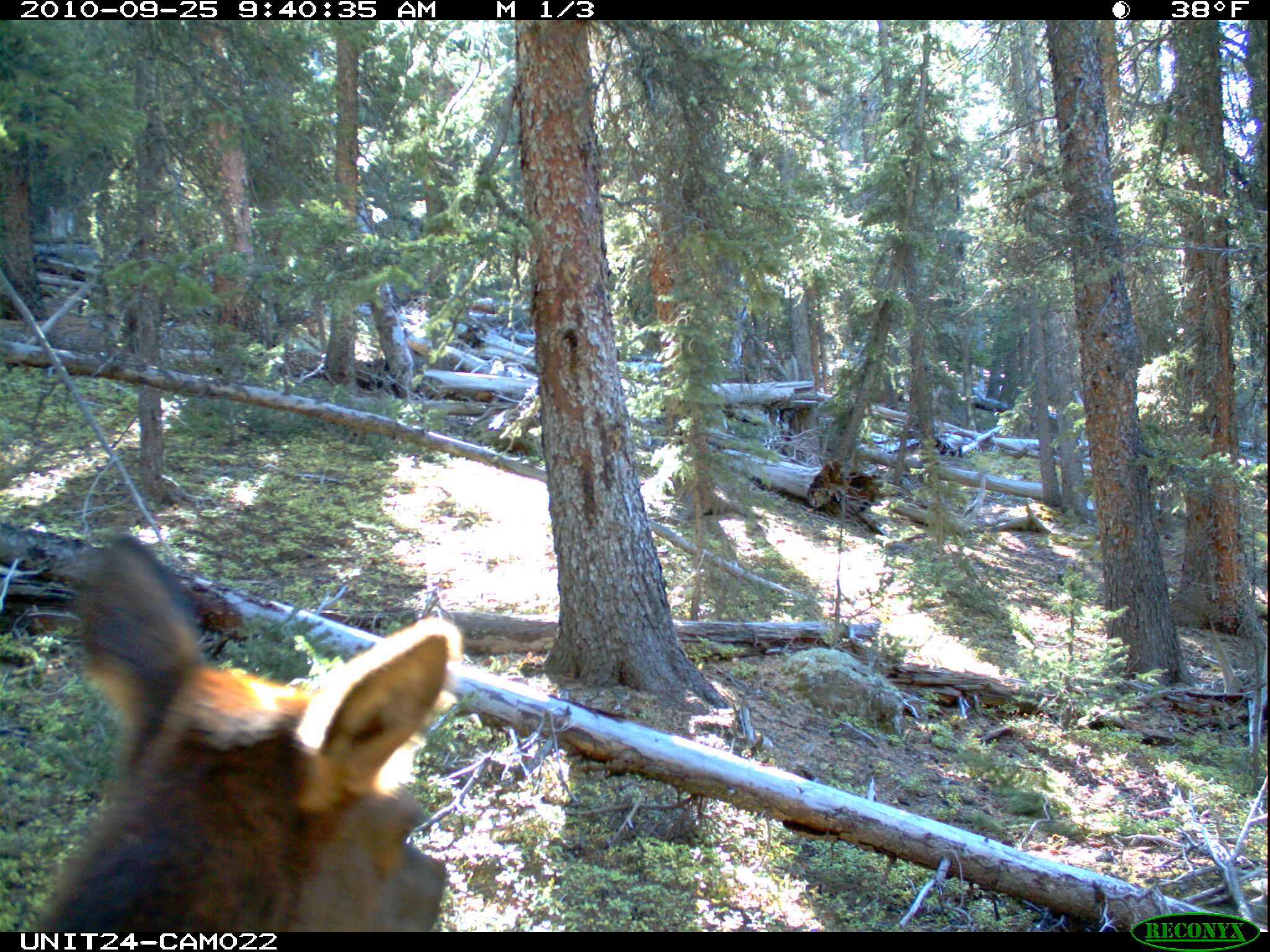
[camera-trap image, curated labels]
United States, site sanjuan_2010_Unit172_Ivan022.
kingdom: Animalia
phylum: Chordata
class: Mammalia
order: Artiodactyla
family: Cervidae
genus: Cervus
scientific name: Cervus elaphus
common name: red deer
Cervus elaphus (red deer).